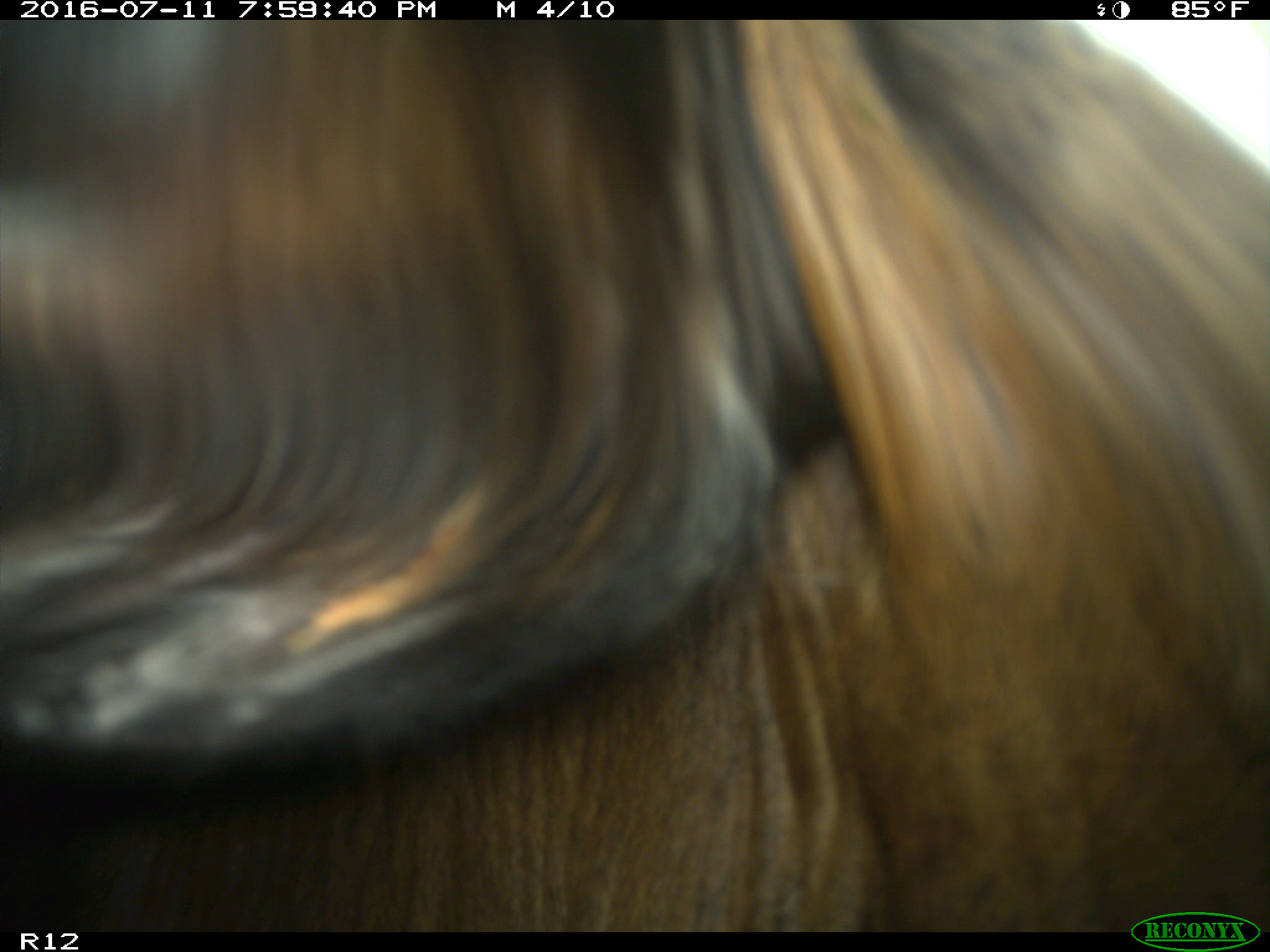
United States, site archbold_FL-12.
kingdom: Animalia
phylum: Chordata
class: Mammalia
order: Artiodactyla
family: Bovidae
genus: Bos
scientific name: Bos taurus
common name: domestic cow